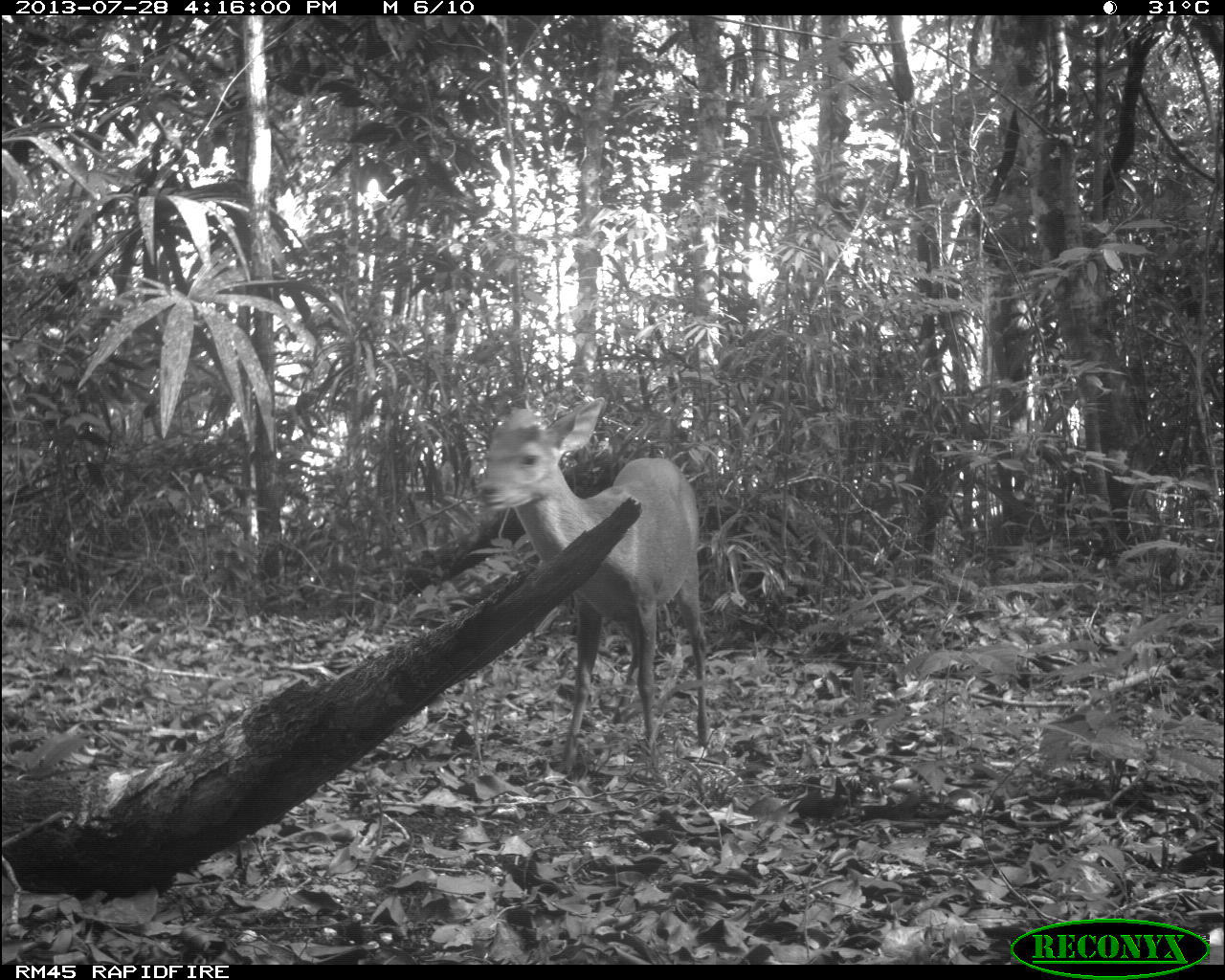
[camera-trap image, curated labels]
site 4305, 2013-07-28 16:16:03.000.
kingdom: Animalia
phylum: Chordata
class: Mammalia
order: Artiodactyla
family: Cervidae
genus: Mazama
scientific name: Mazama temama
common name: central american red brocket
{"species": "Mazama temama (central american red brocket)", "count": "1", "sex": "male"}